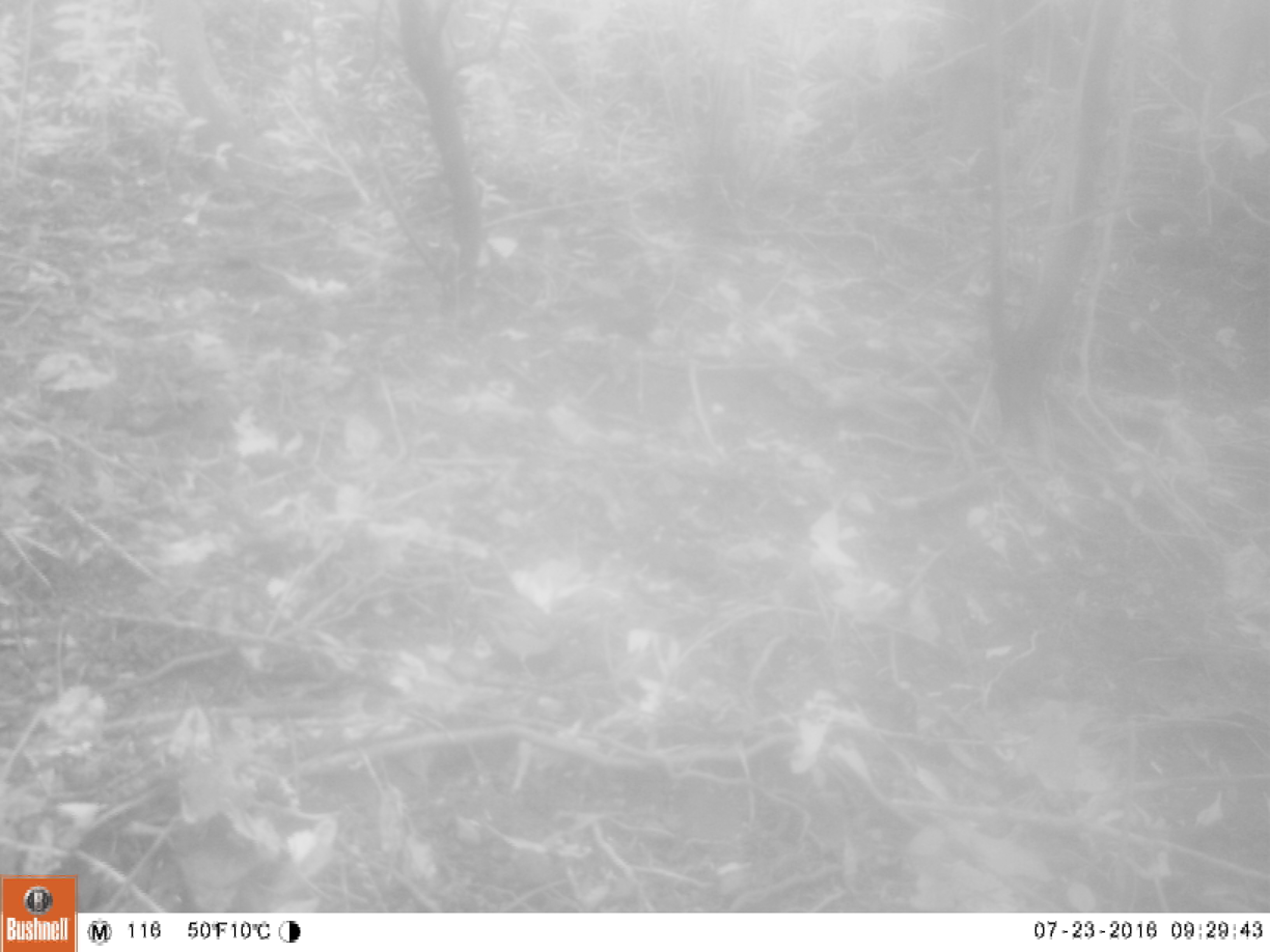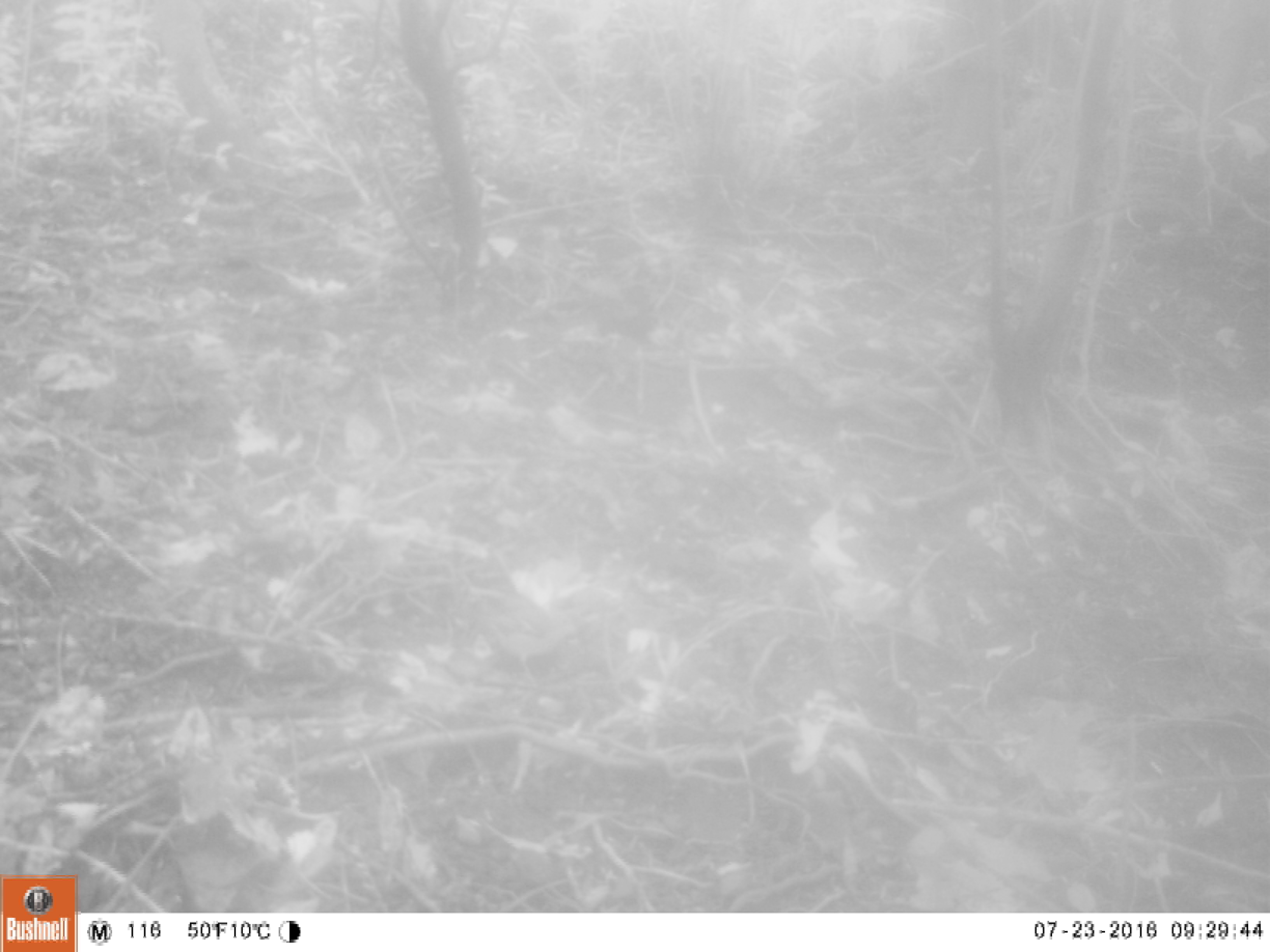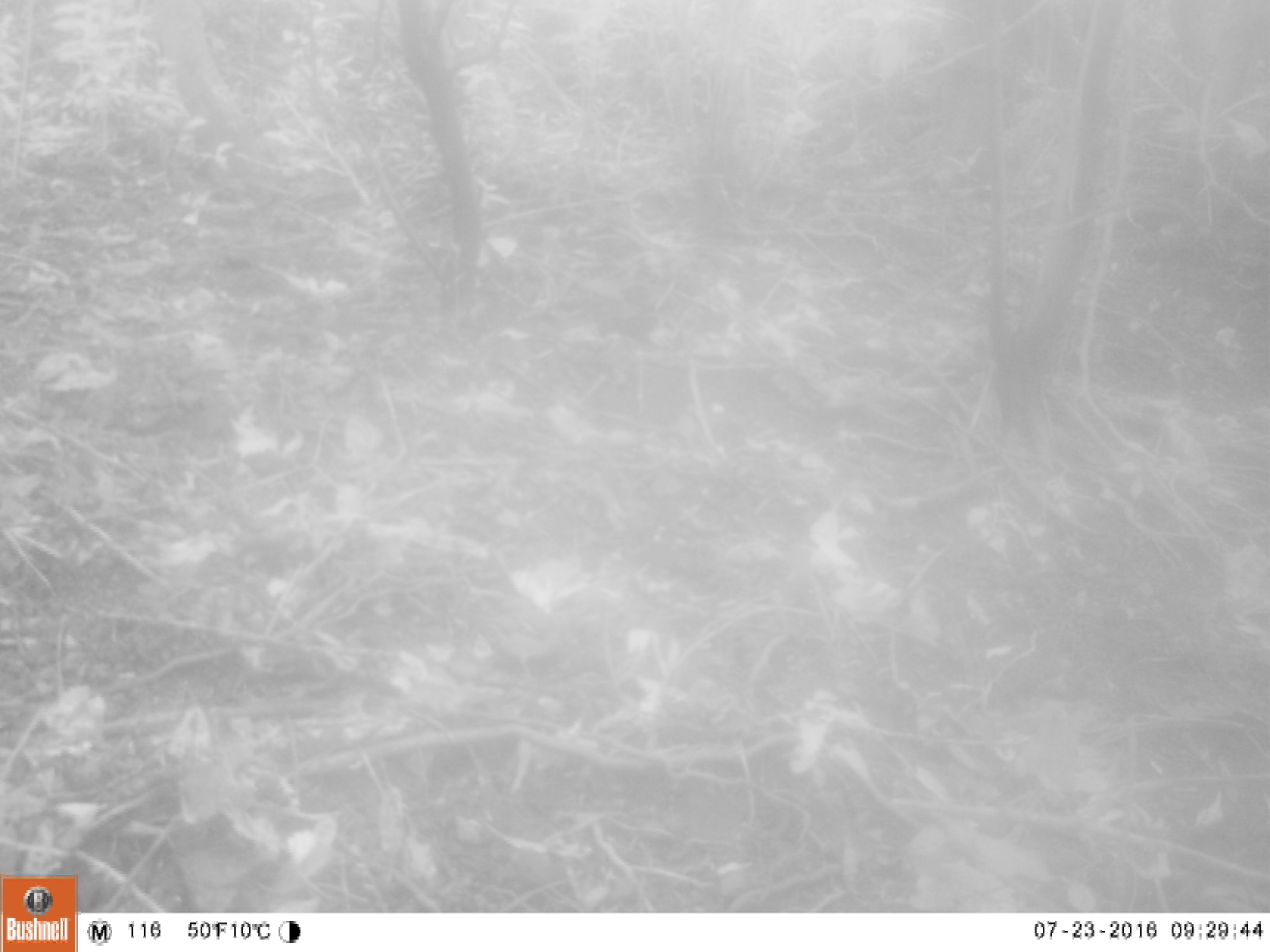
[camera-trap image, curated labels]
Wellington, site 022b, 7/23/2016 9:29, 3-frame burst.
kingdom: Animalia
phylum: Chordata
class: Aves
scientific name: Aves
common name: bird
Bird (Aves).